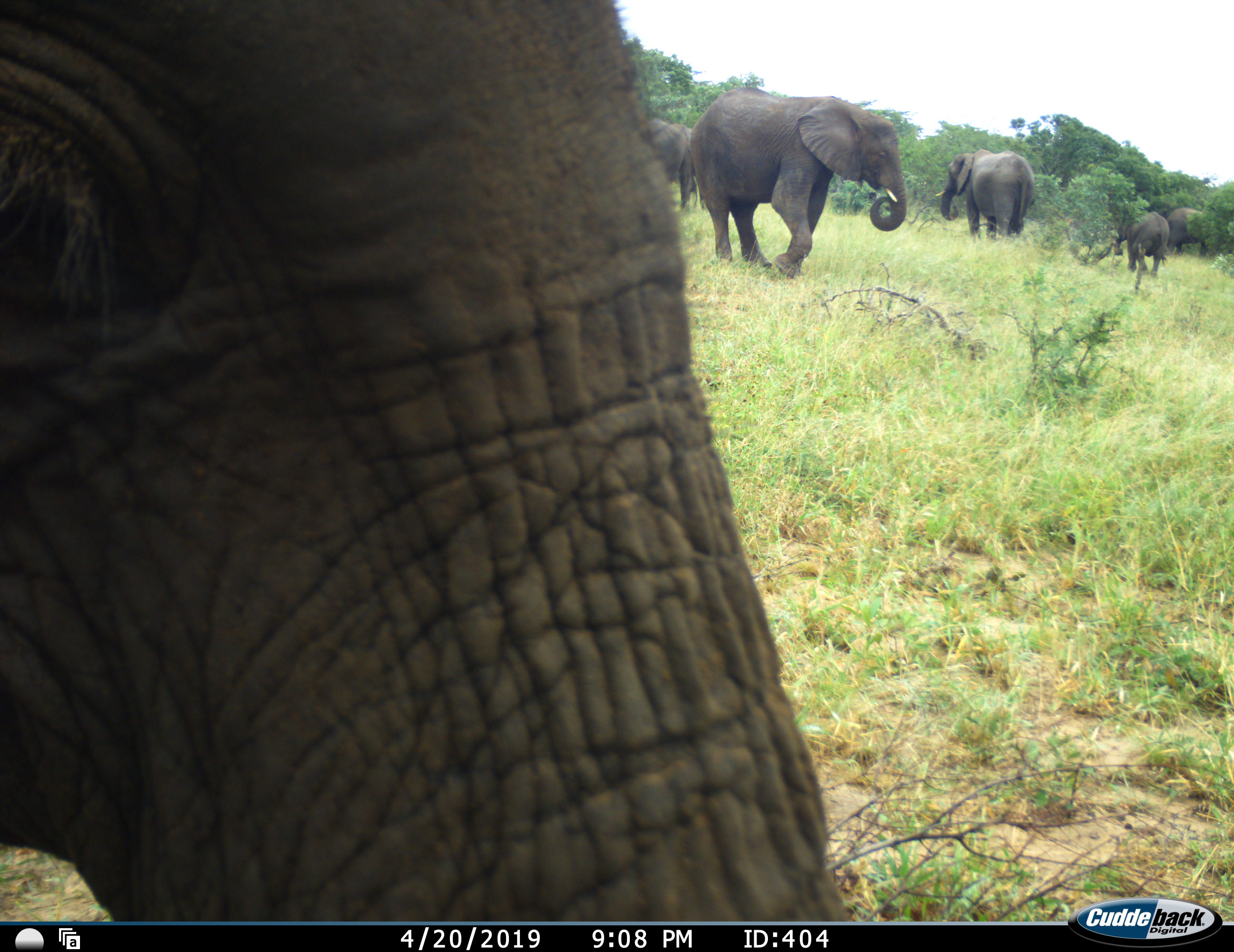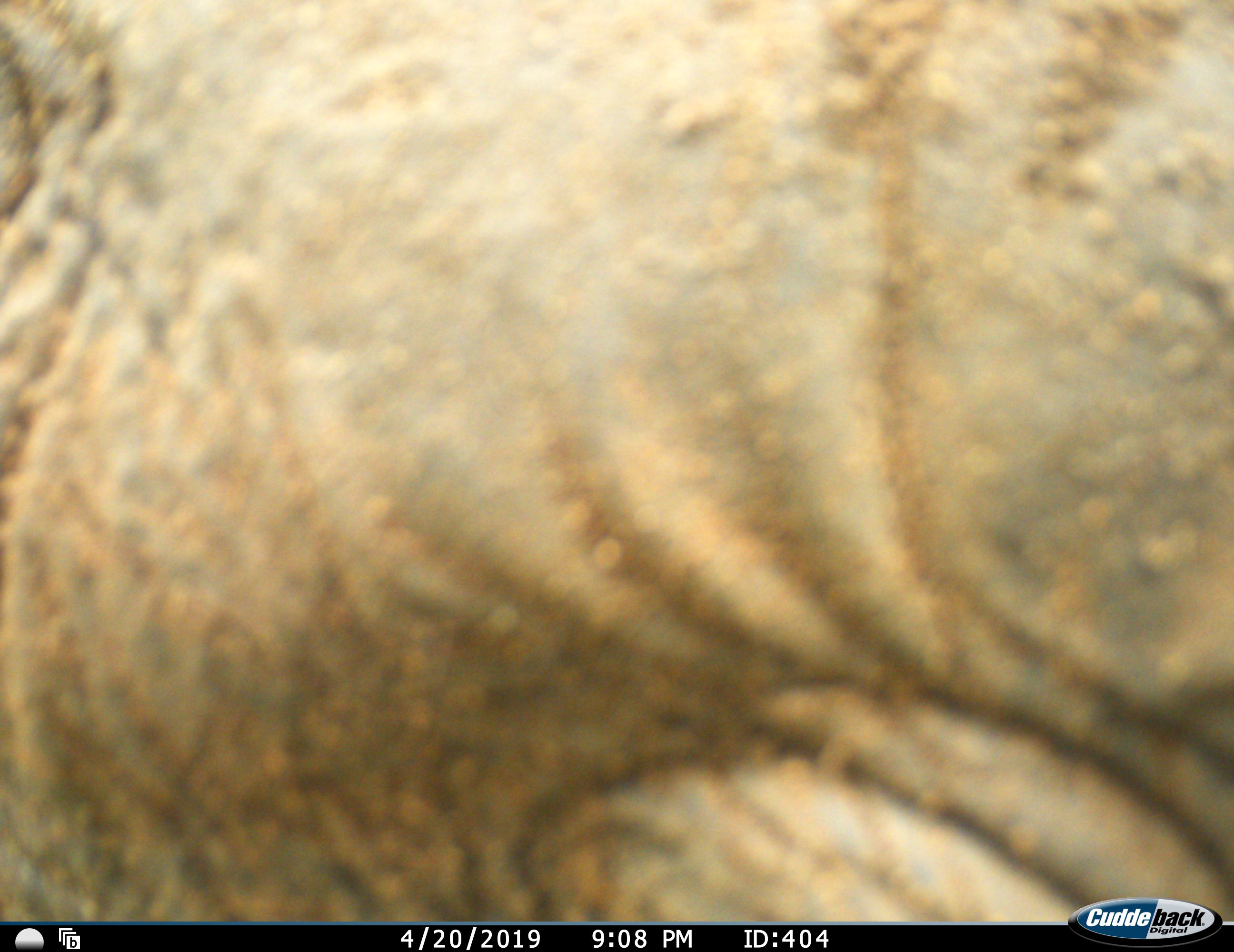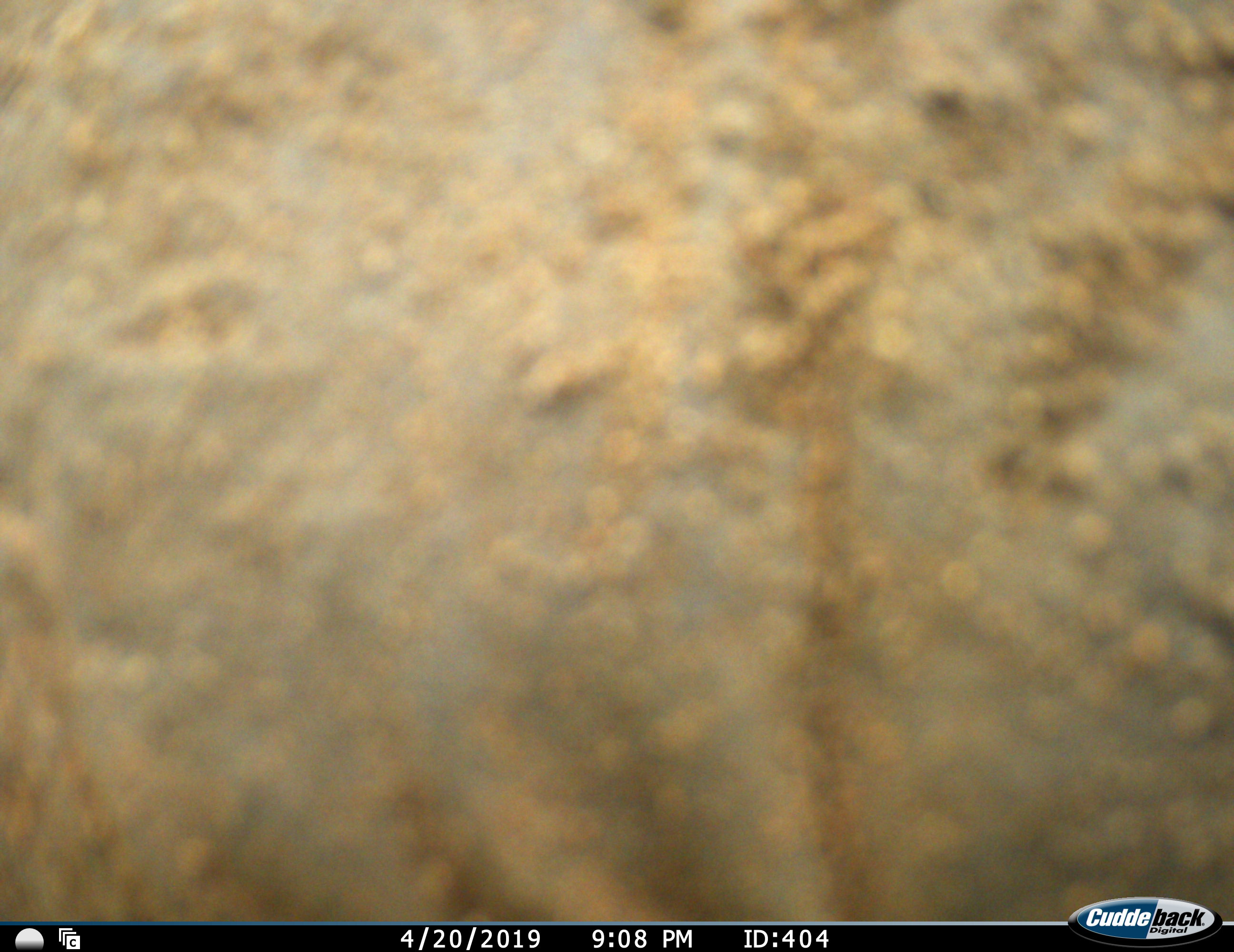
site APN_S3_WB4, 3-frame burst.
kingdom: Animalia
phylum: Chordata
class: Mammalia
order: Proboscidea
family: Elephantidae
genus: Loxodonta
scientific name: Loxodonta africana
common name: african bush elephant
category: elephant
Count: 6.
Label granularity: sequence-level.